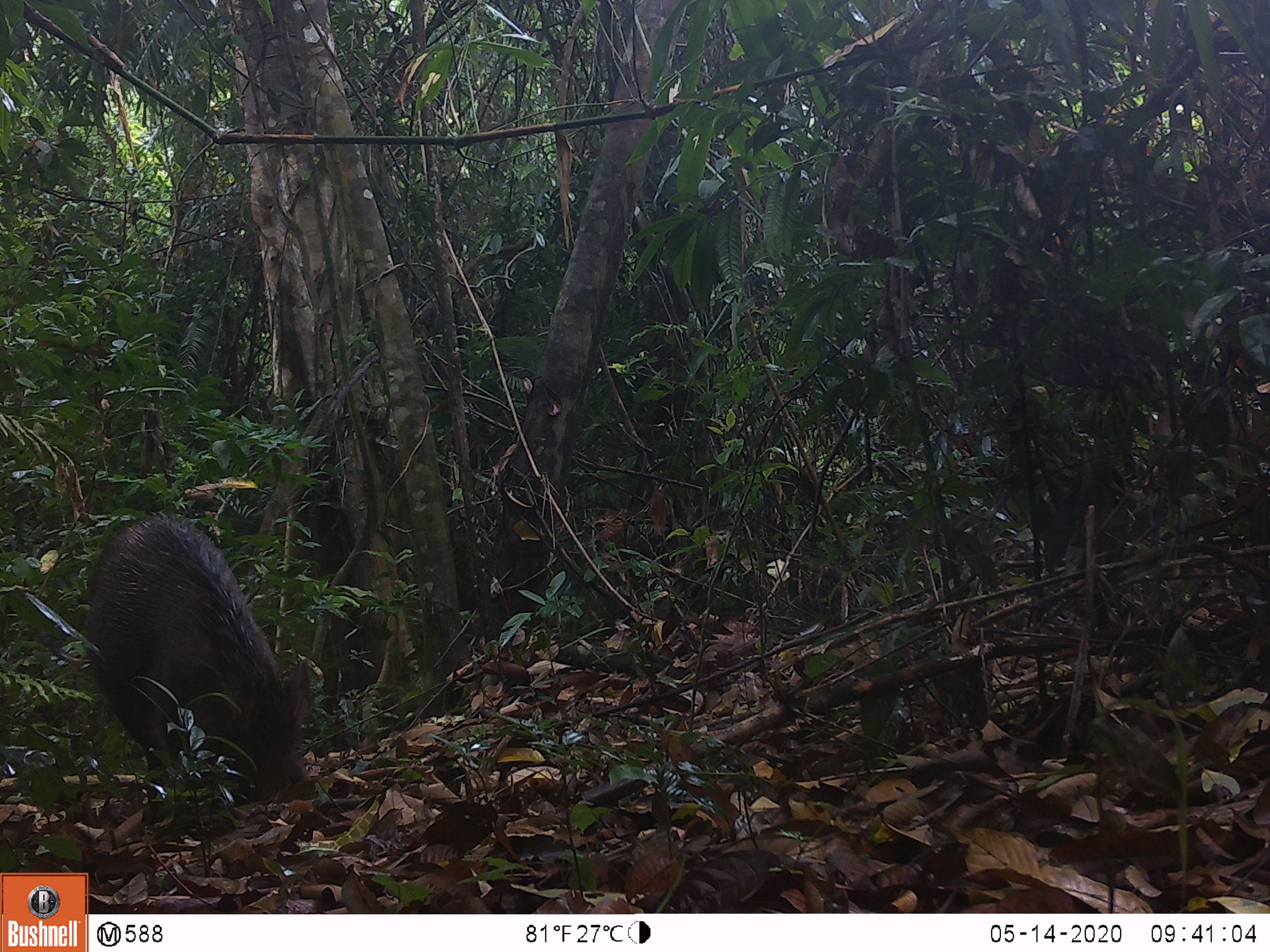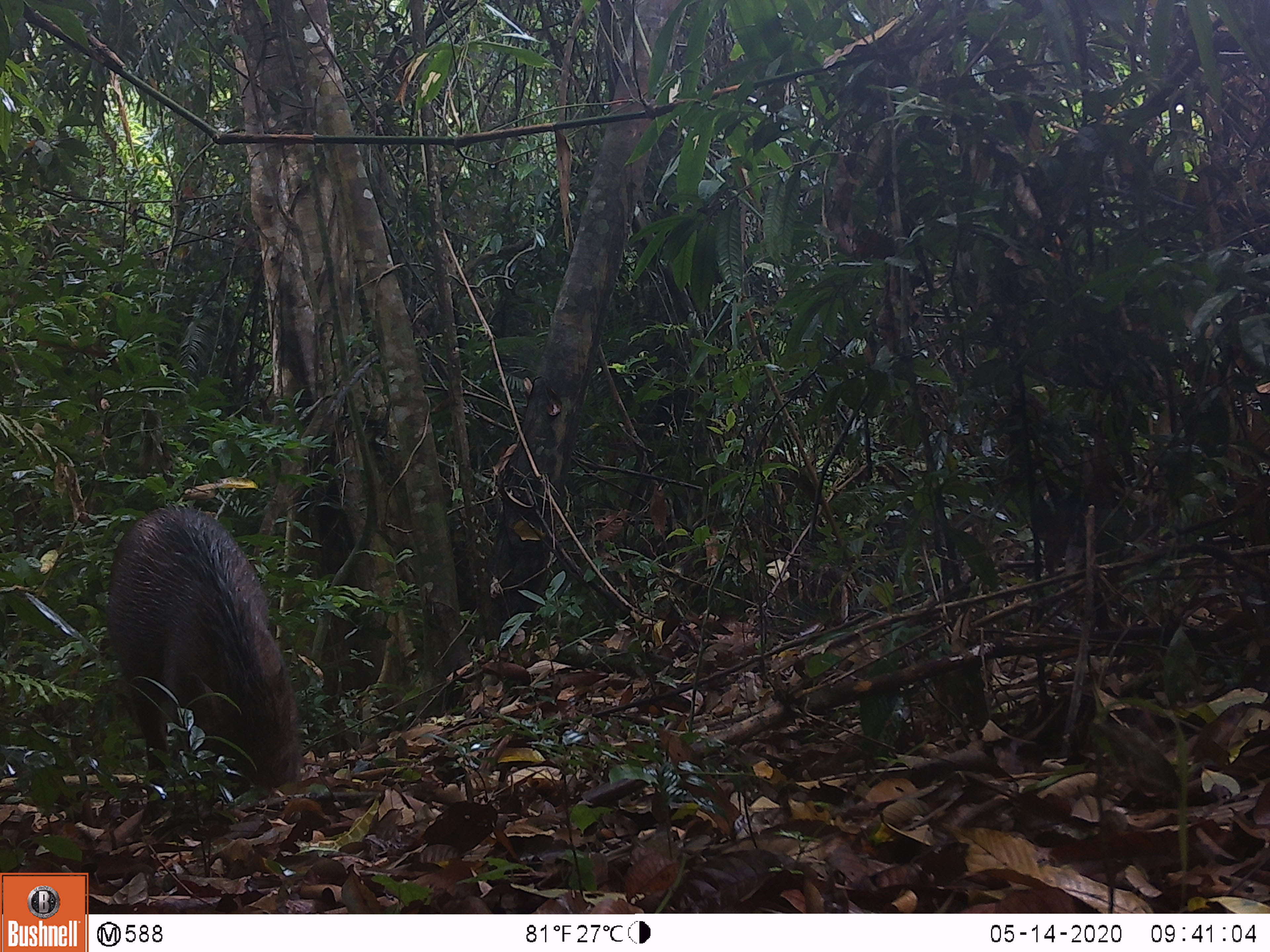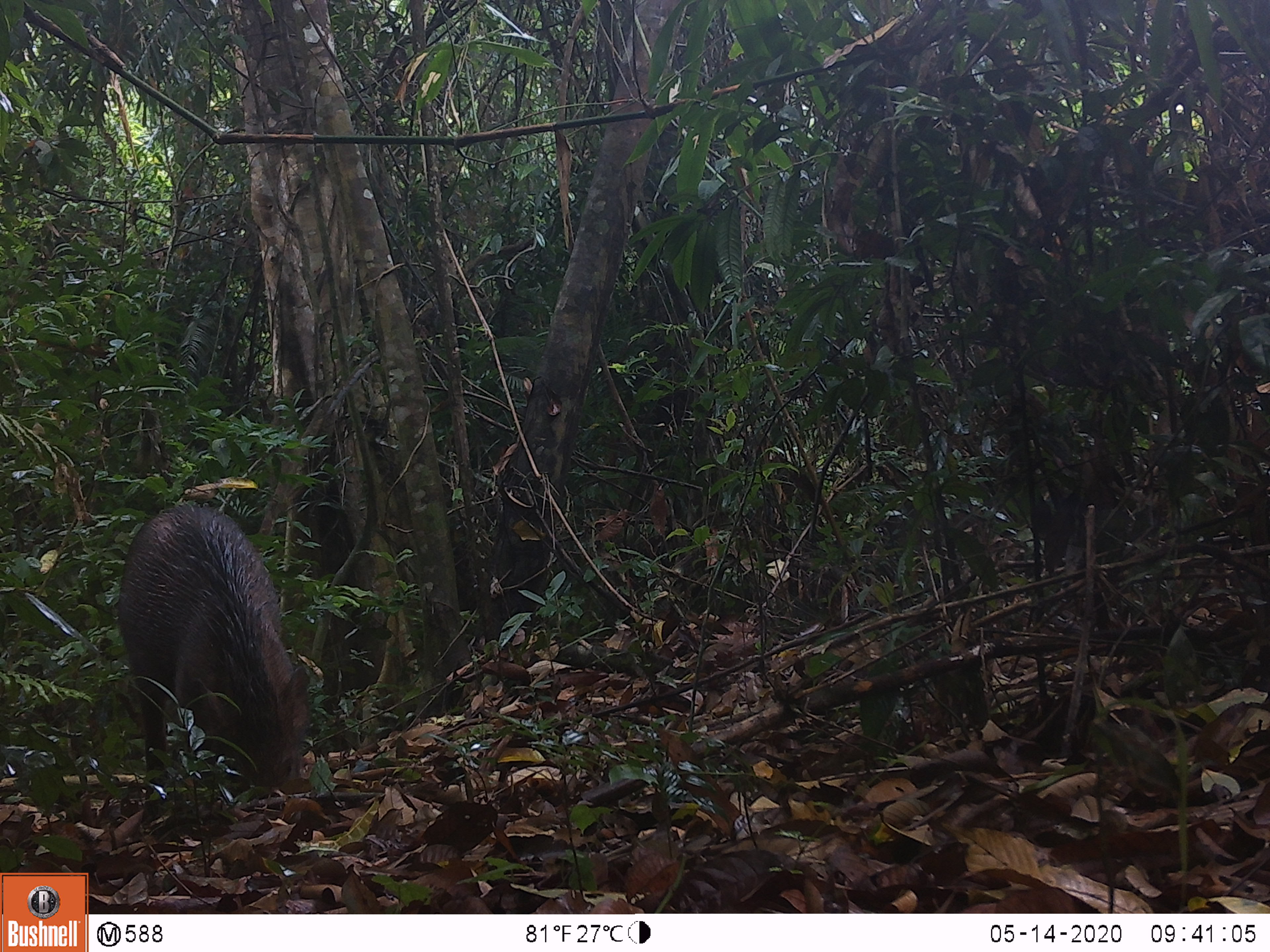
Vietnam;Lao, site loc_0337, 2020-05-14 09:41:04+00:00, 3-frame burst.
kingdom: Animalia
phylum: Chordata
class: Mammalia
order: Artiodactyla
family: Suidae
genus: Sus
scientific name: Sus scrofa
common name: eurasian wild pig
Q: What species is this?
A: Eurasian wild pig (Sus scrofa).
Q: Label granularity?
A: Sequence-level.